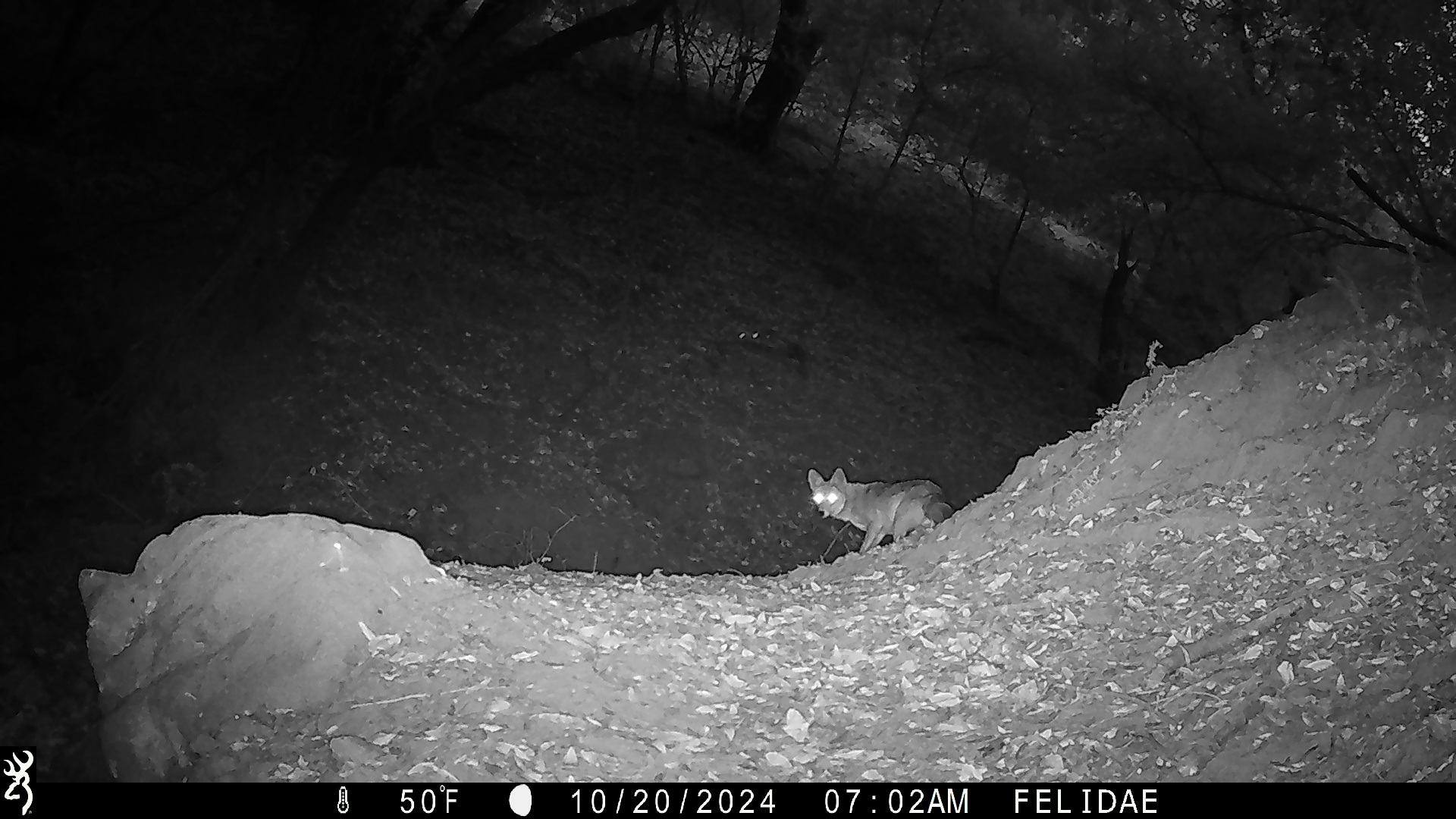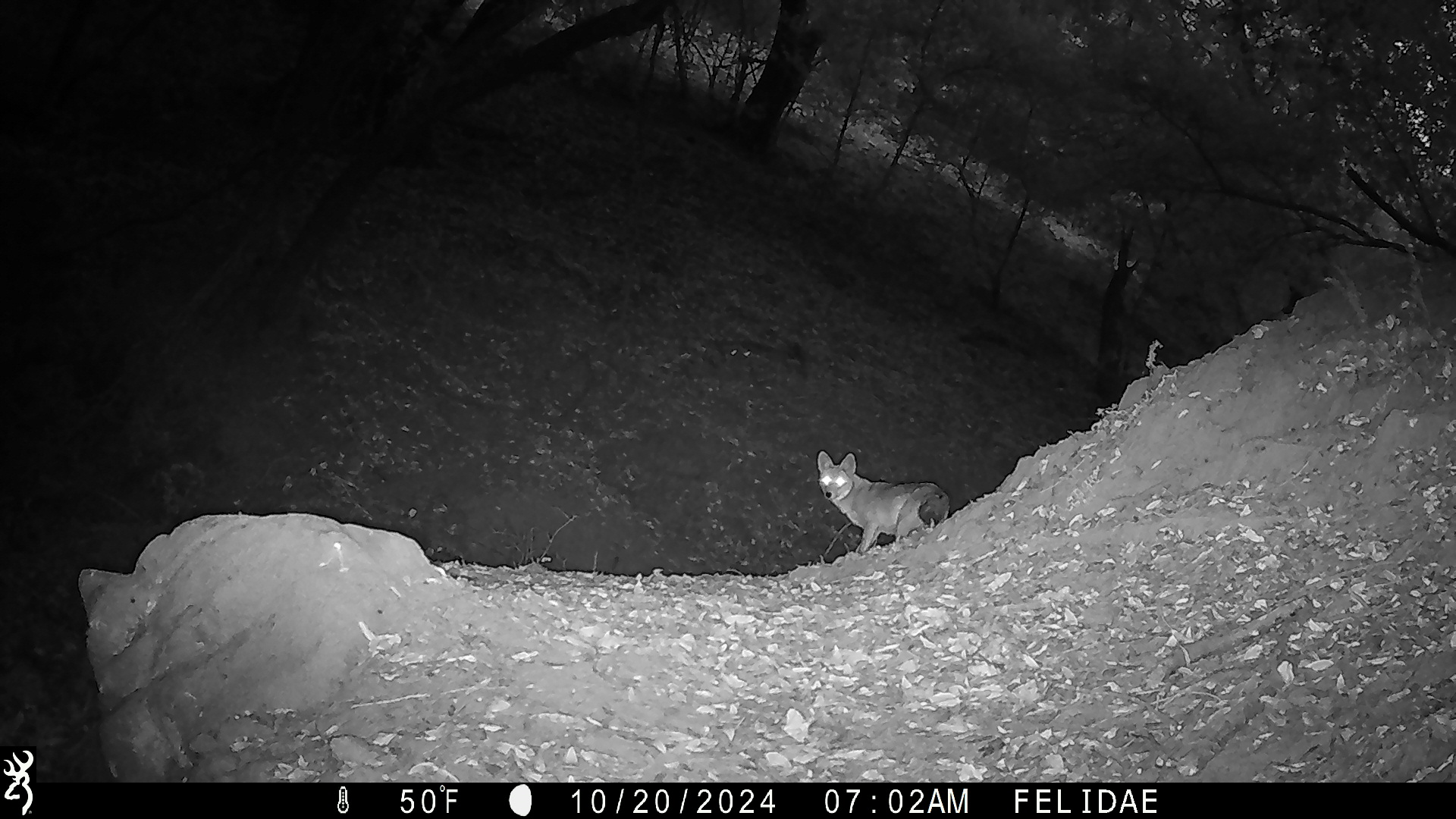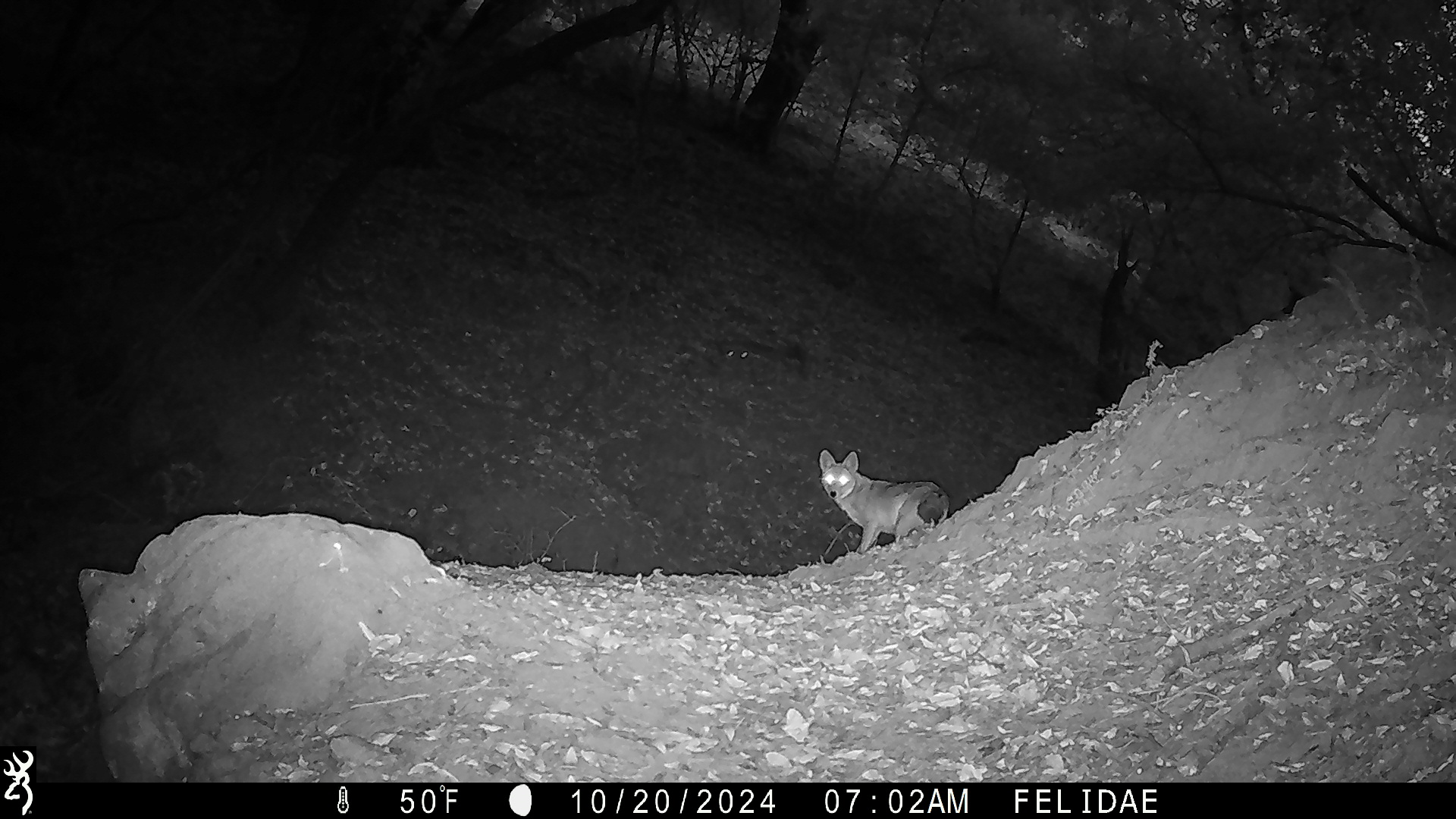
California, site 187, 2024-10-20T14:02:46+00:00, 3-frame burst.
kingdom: Animalia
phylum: Chordata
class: Mammalia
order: Carnivora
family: Canidae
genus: Canis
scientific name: Canis latrans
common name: coyote